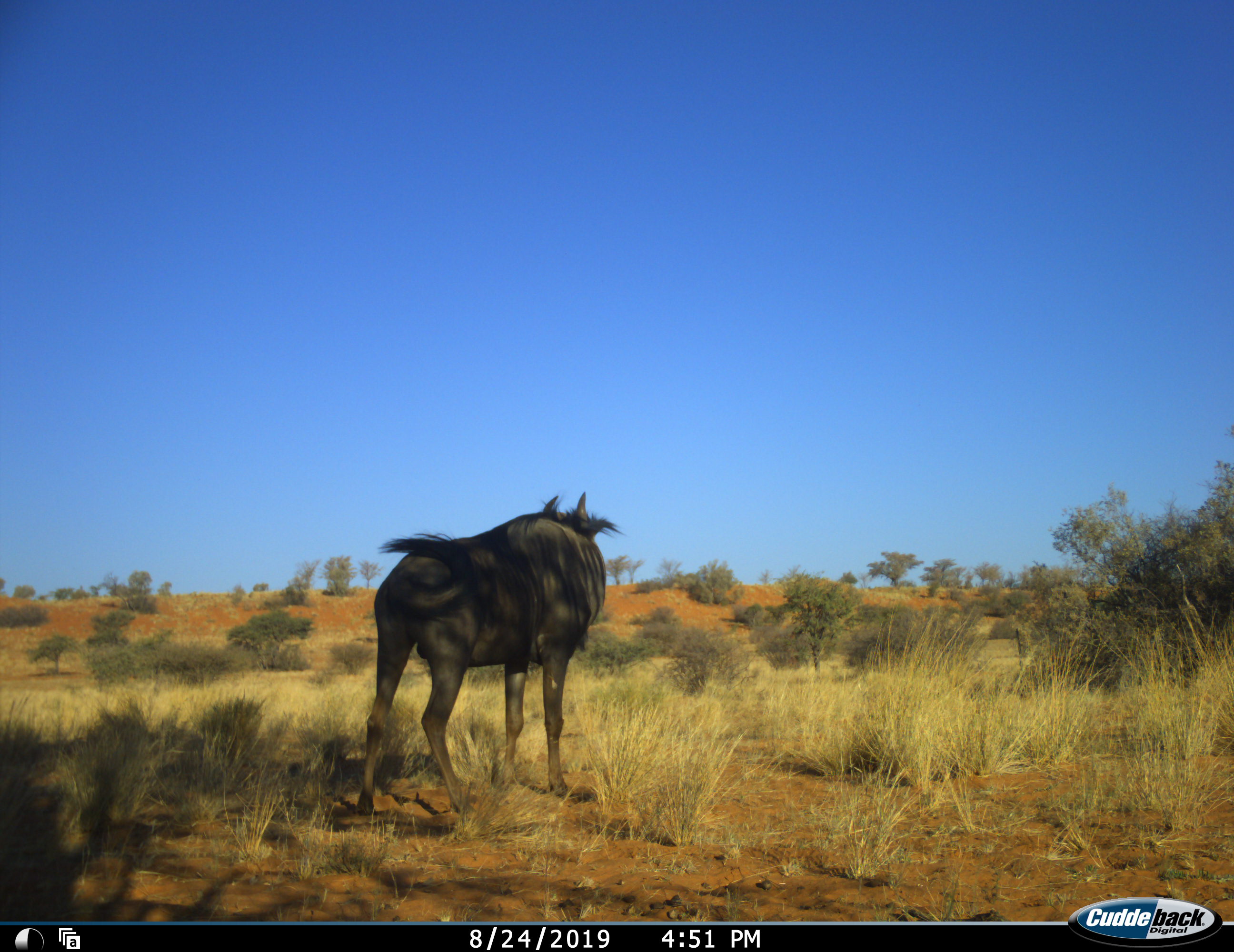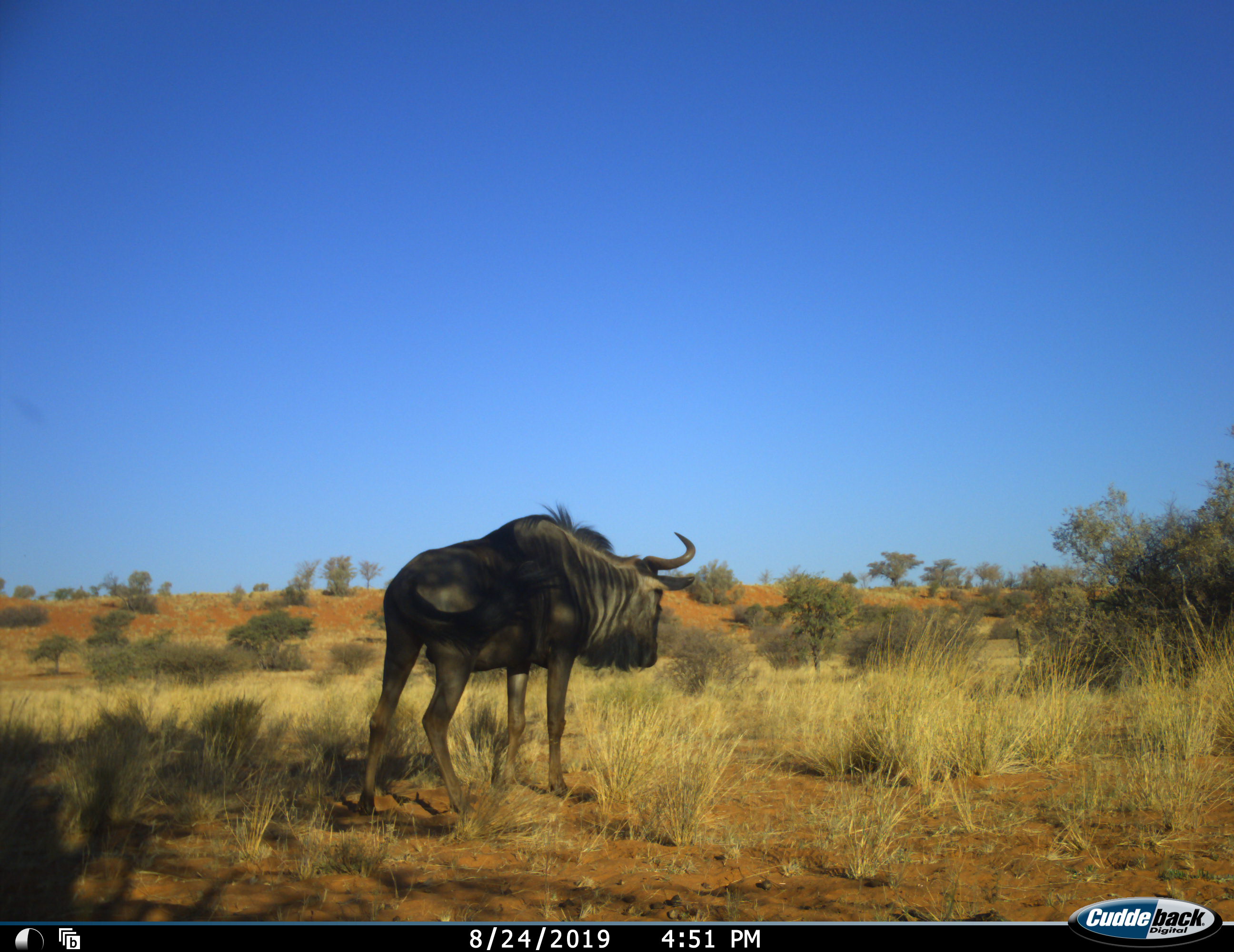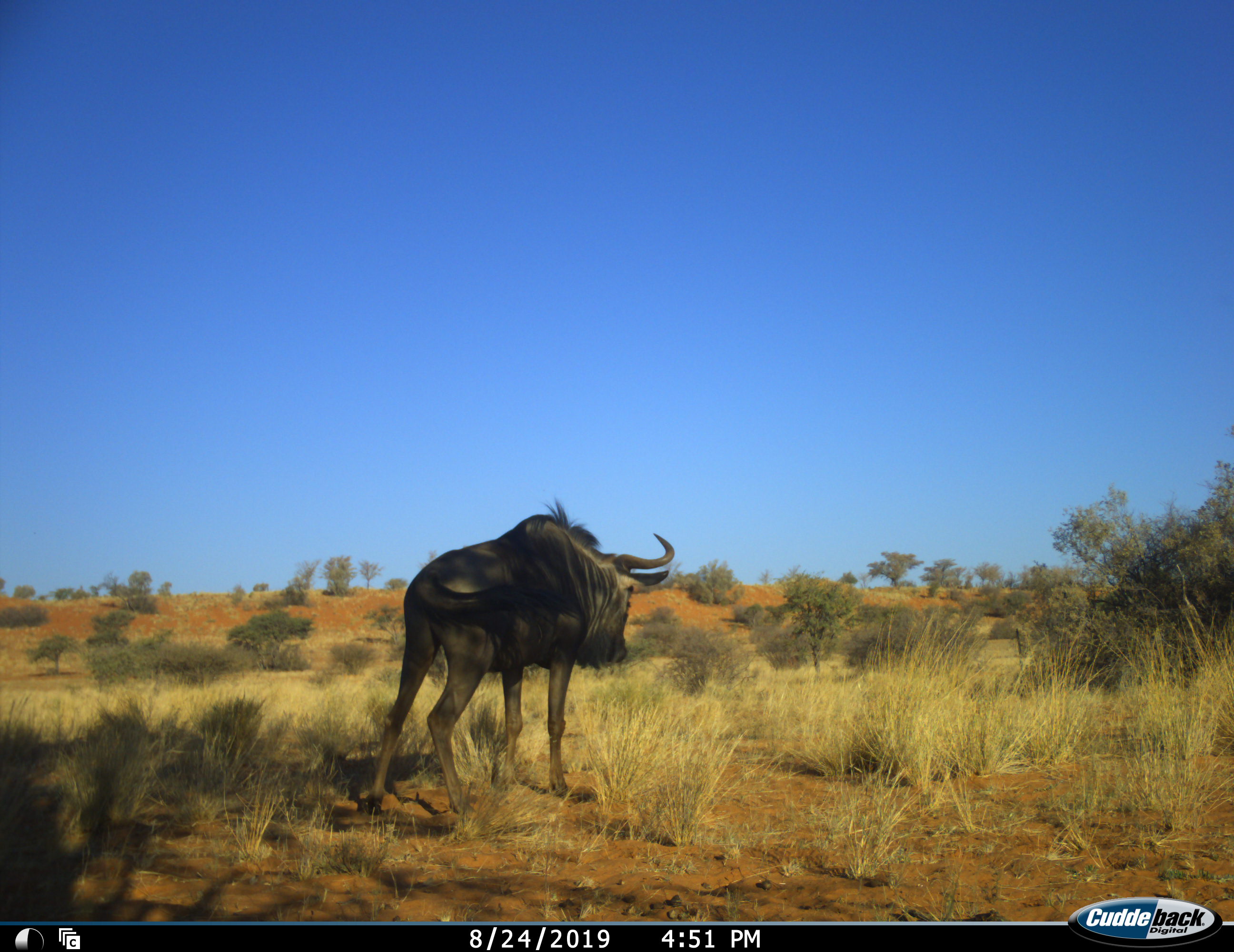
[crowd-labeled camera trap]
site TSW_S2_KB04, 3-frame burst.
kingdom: Animalia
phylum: Chordata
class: Mammalia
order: Artiodactyla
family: Bovidae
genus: Connochaetes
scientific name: Connochaetes taurinus taurinus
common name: blue wildebeest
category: wildebeestblue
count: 1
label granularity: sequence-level